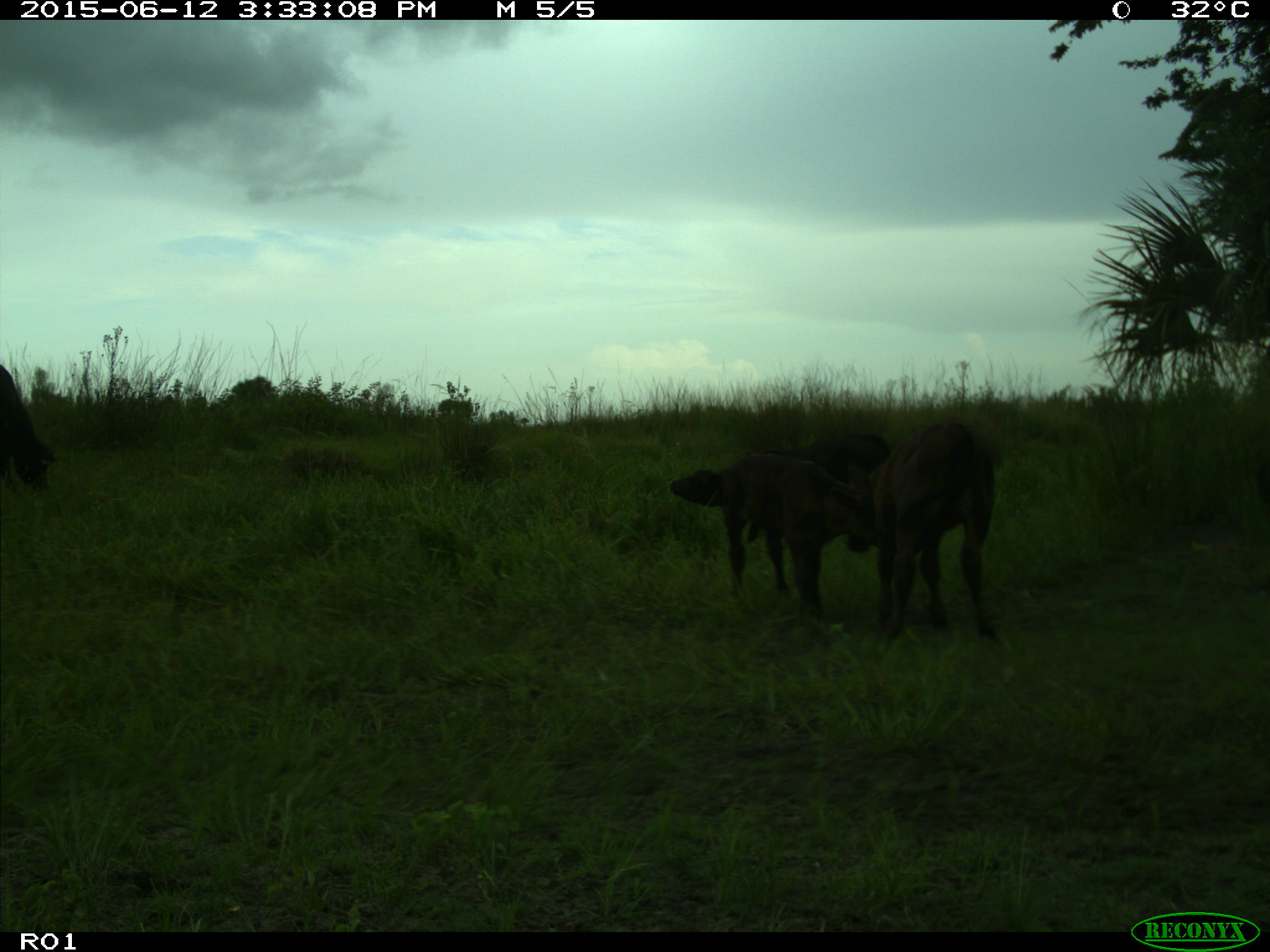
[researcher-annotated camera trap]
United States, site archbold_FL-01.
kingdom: Animalia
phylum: Chordata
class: Mammalia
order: Artiodactyla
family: Bovidae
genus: Bos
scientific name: Bos taurus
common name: domestic cow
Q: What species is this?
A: Bos taurus (domestic cow).